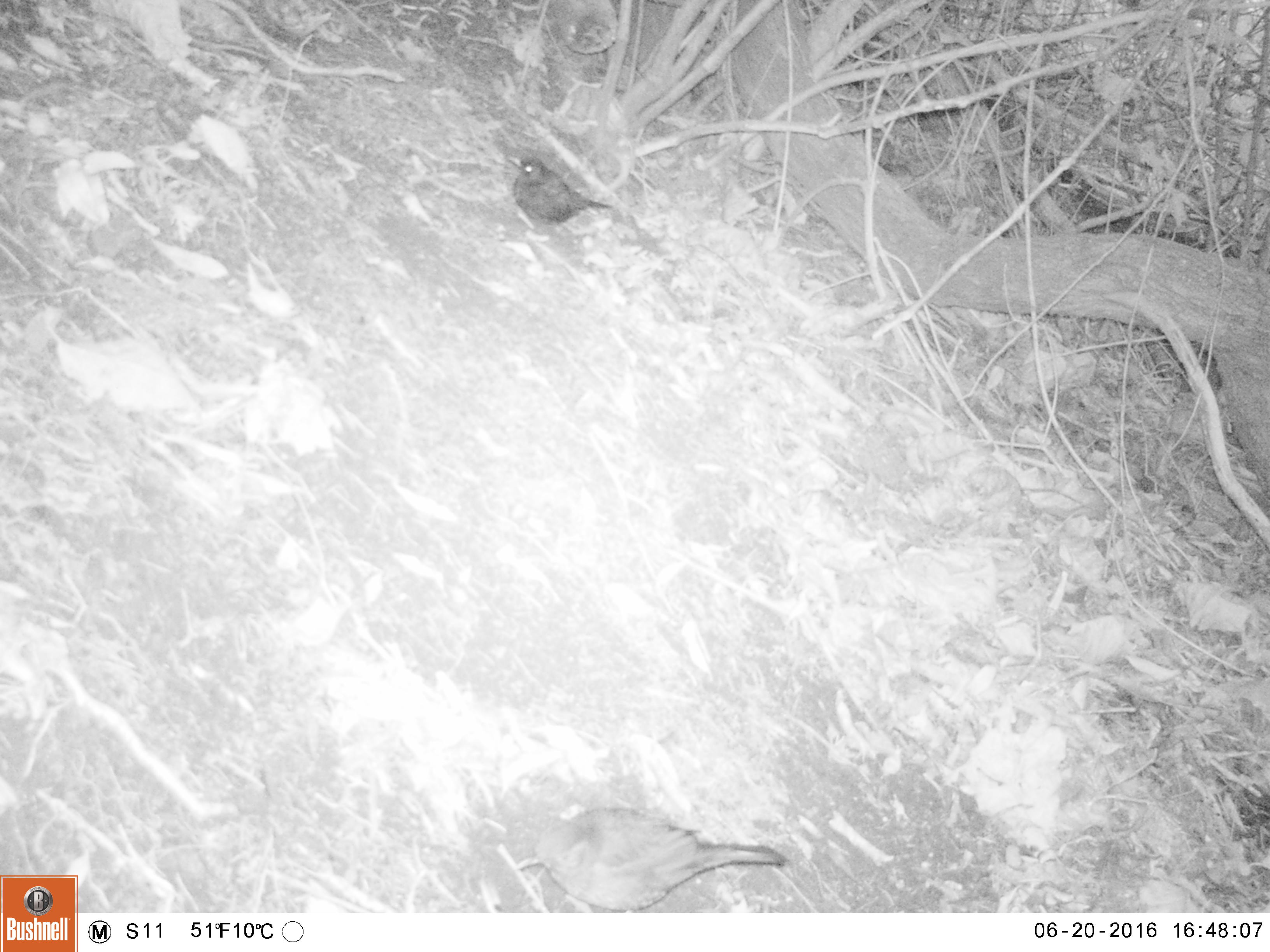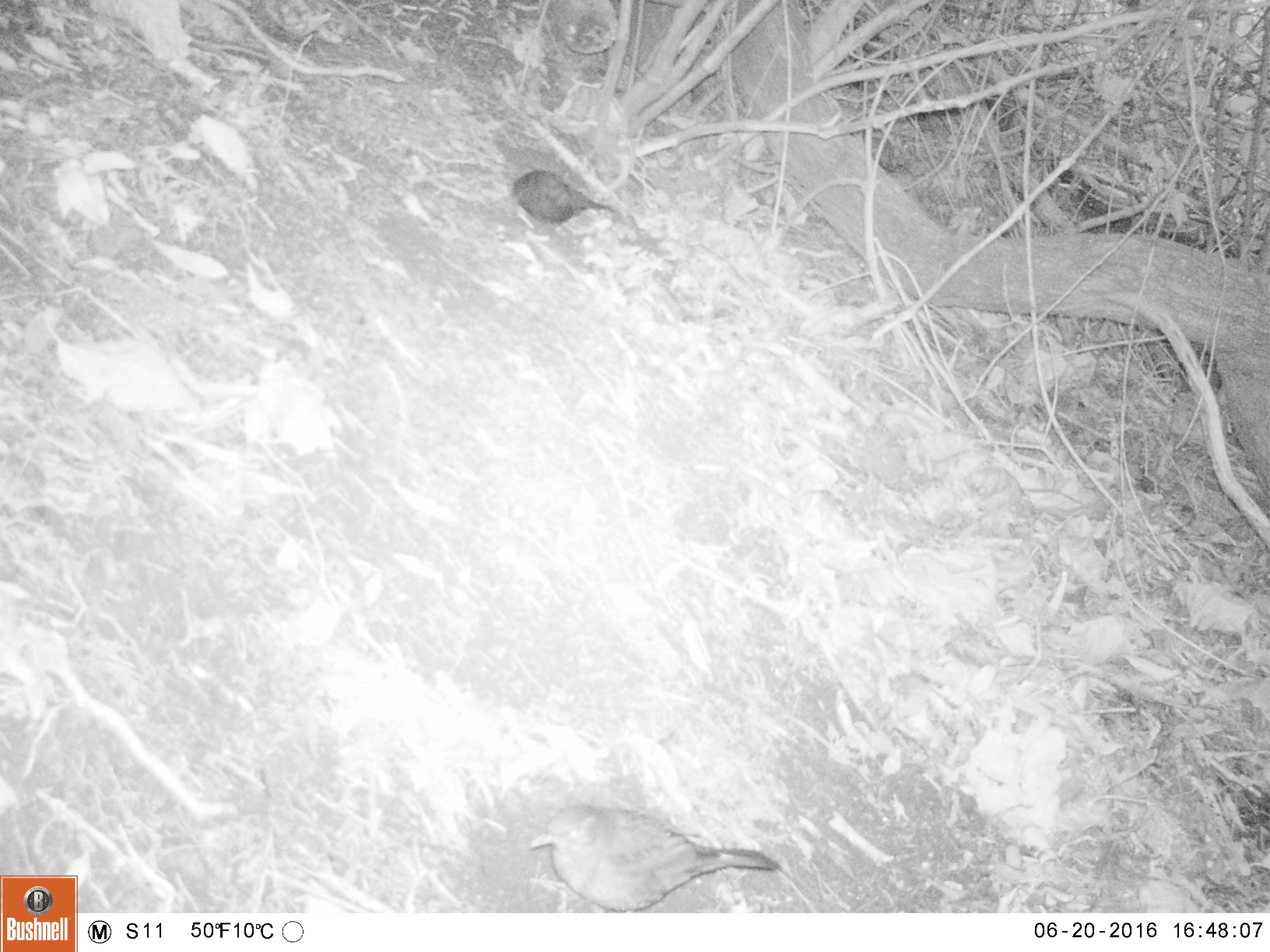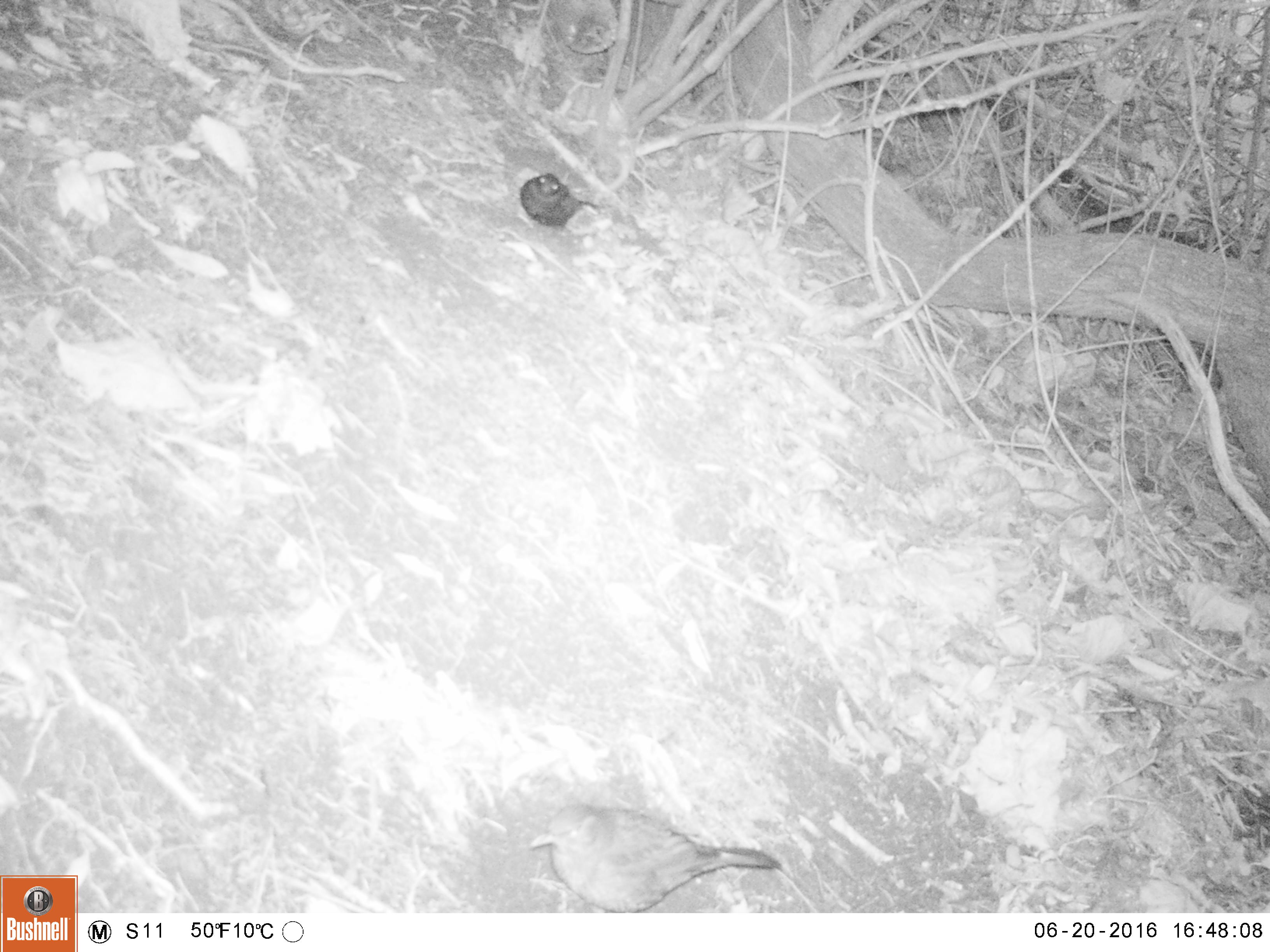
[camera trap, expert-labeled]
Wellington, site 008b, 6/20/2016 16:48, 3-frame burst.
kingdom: Animalia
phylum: Chordata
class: Aves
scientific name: Aves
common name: bird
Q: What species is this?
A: Bird (Aves).